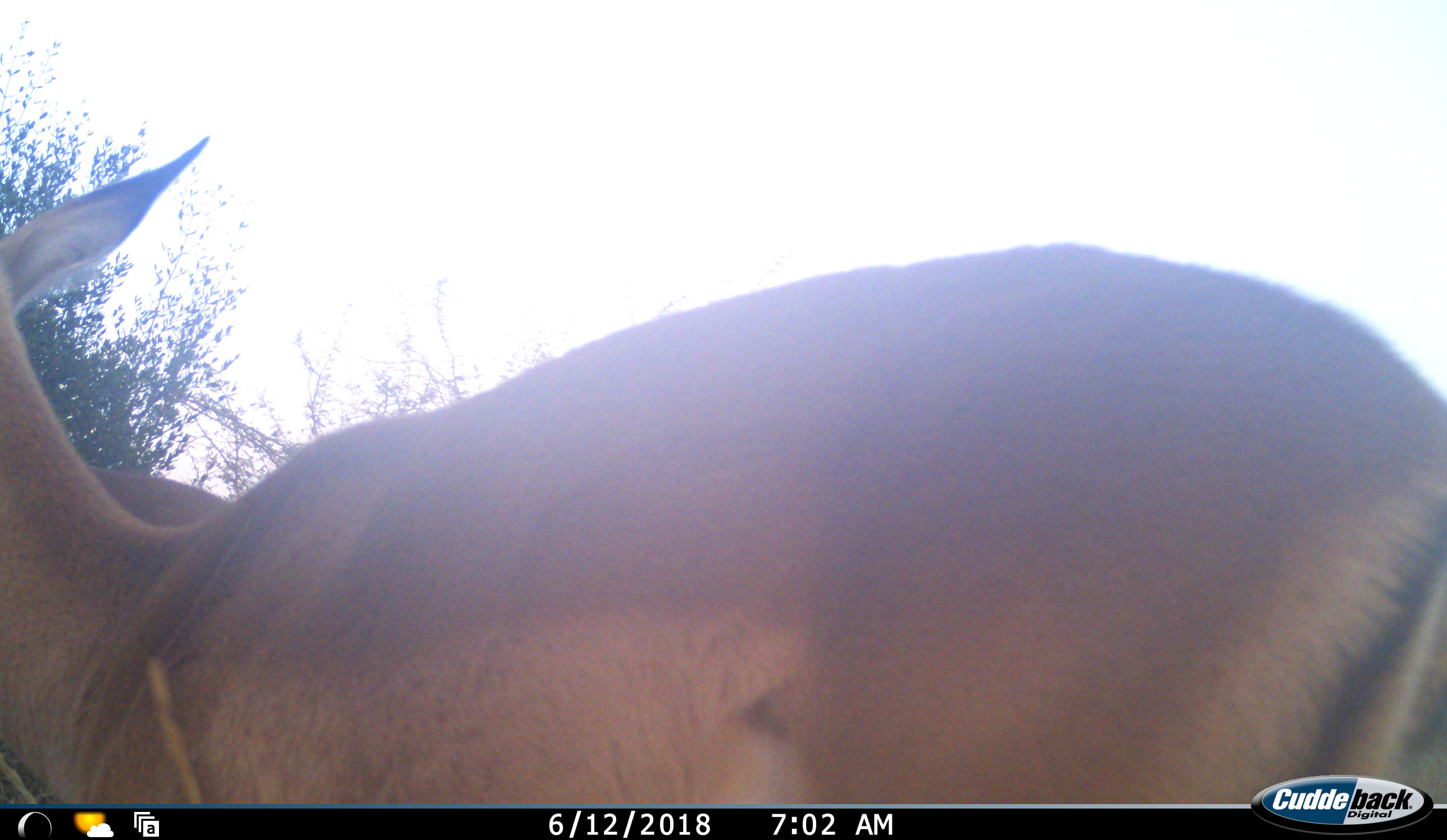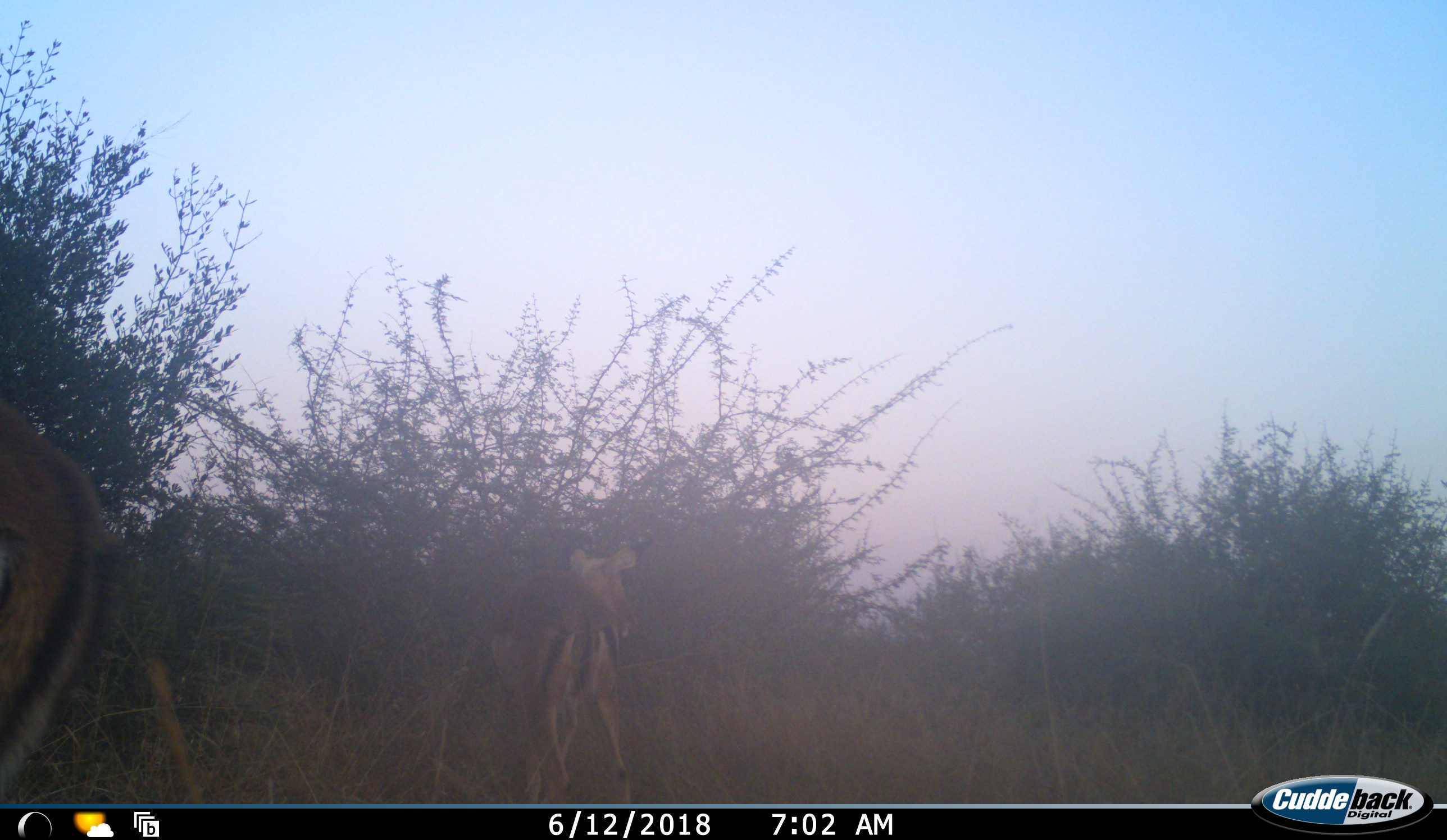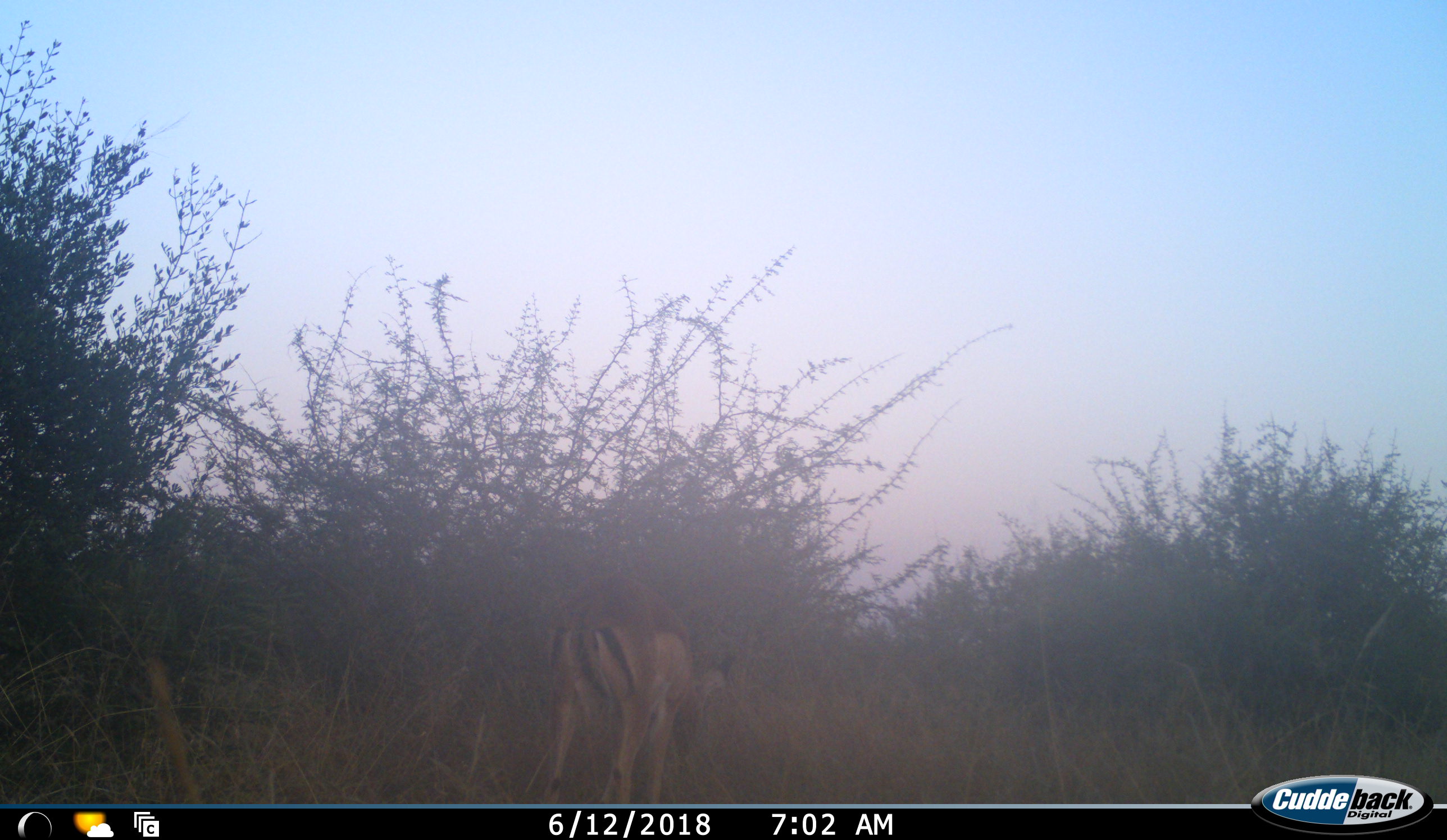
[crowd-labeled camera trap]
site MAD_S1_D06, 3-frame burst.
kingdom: Animalia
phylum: Chordata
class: Mammalia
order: Artiodactyla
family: Bovidae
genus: Aepyceros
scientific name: Aepyceros melampus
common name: impala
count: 2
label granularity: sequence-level